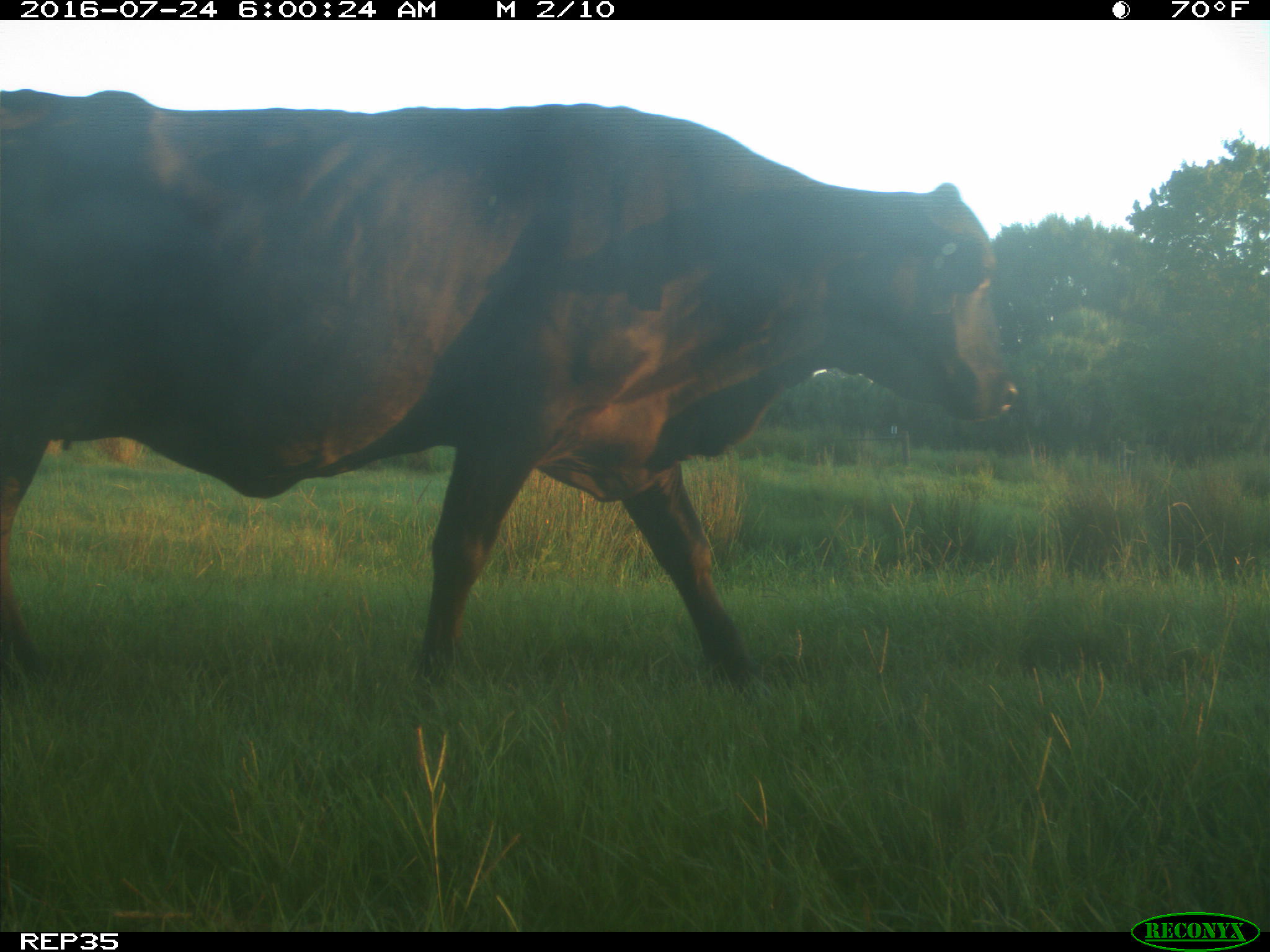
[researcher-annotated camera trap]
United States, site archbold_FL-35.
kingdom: Animalia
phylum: Chordata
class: Mammalia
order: Artiodactyla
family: Bovidae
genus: Bos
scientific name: Bos taurus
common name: domestic cow